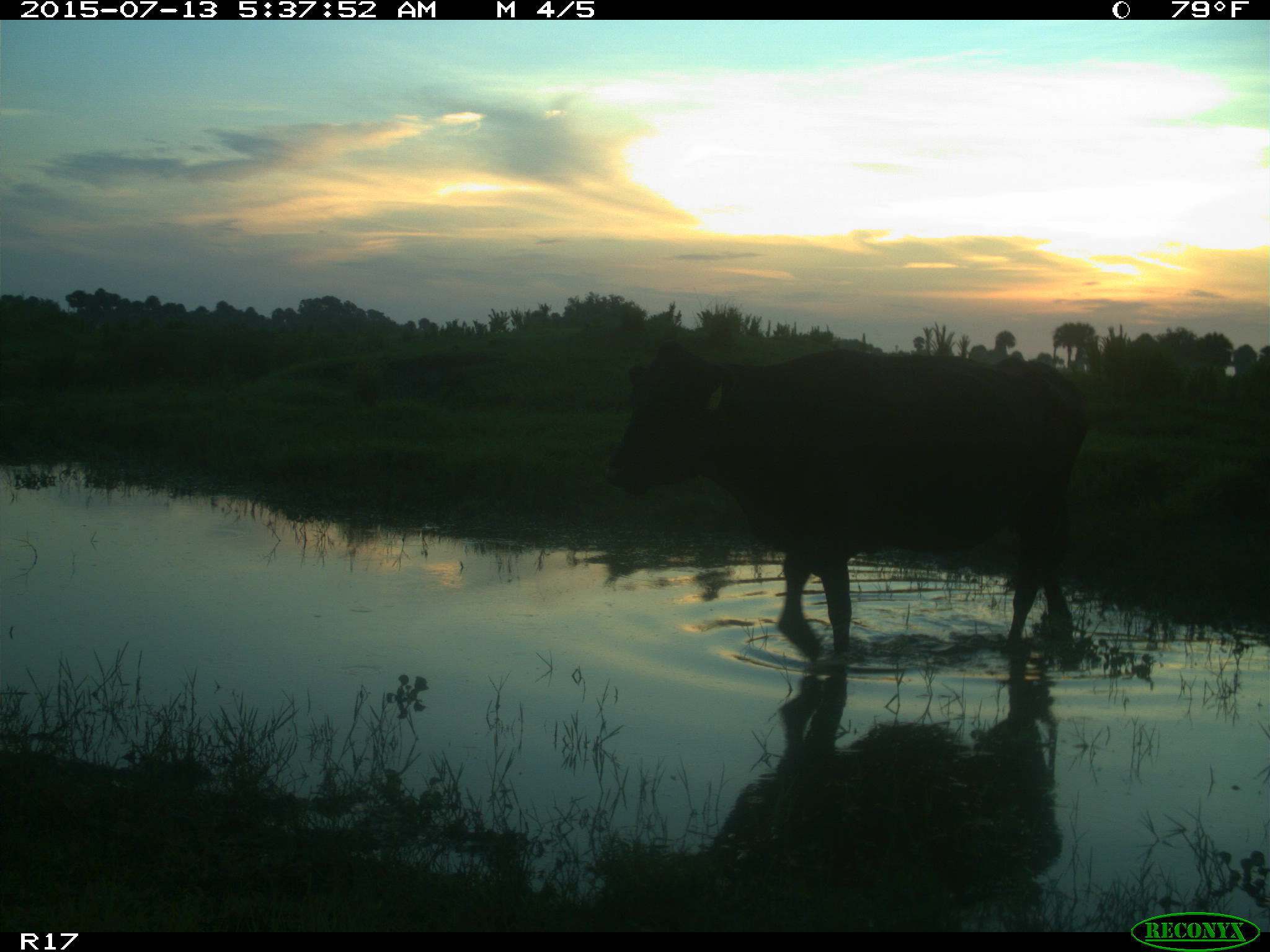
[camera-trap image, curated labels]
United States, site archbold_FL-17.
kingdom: Animalia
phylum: Chordata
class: Mammalia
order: Artiodactyla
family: Bovidae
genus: Bos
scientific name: Bos taurus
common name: domestic cow